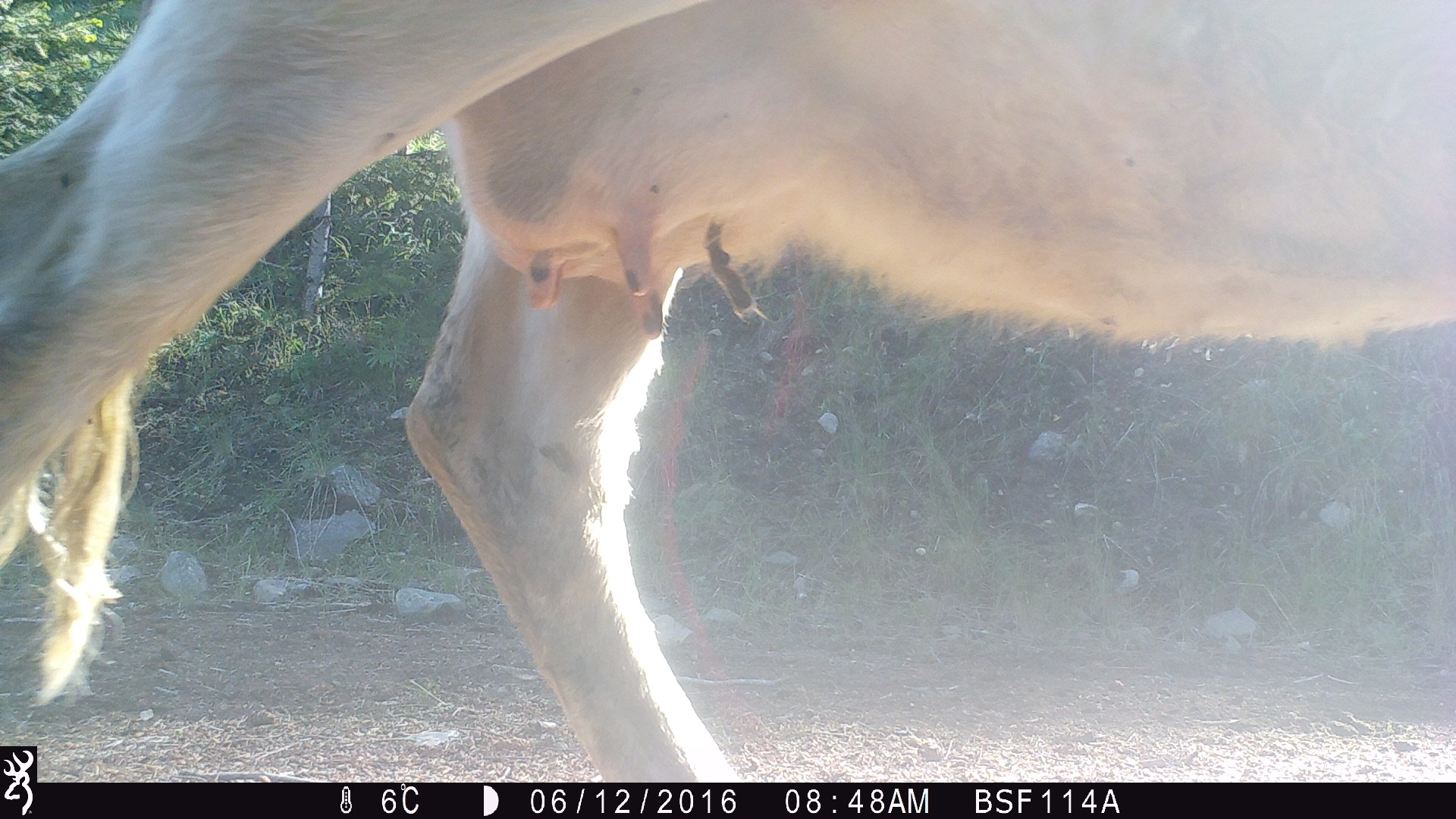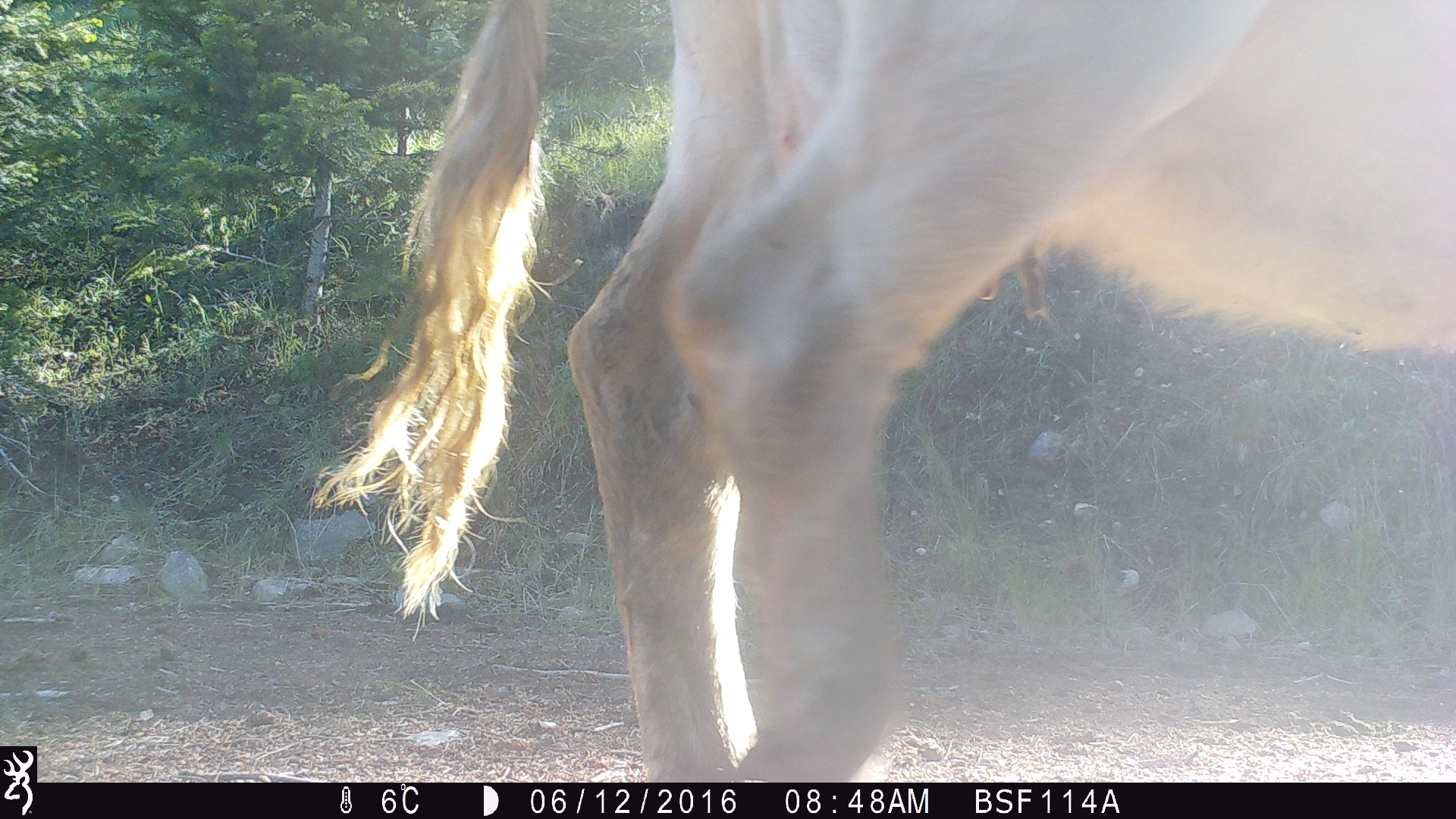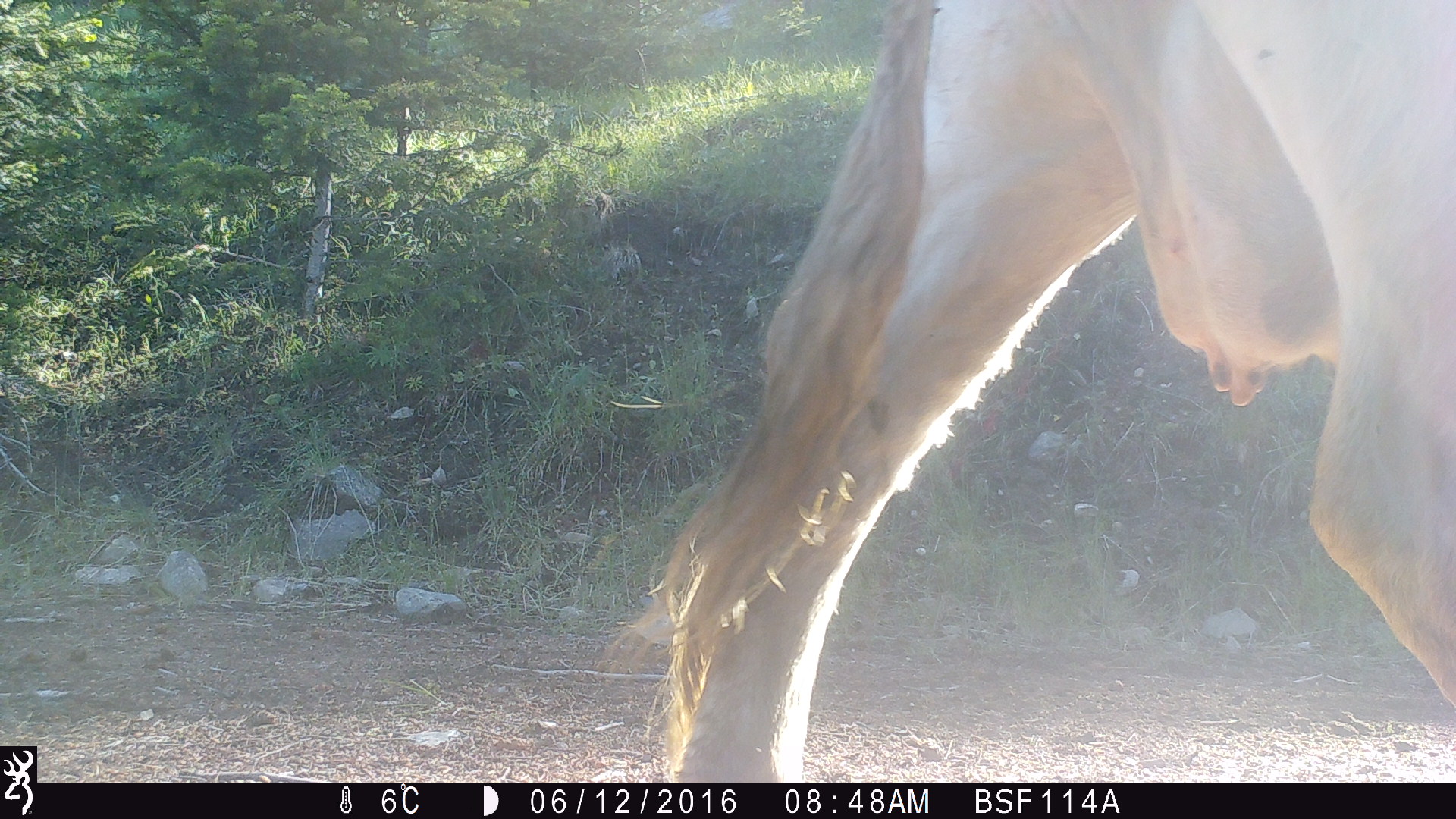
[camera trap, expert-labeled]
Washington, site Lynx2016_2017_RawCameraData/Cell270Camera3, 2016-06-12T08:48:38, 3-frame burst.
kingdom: Animalia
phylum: Chordata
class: Mammalia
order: Artiodactyla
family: Bovidae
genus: Bos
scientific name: Bos taurus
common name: domestic cattle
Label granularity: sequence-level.